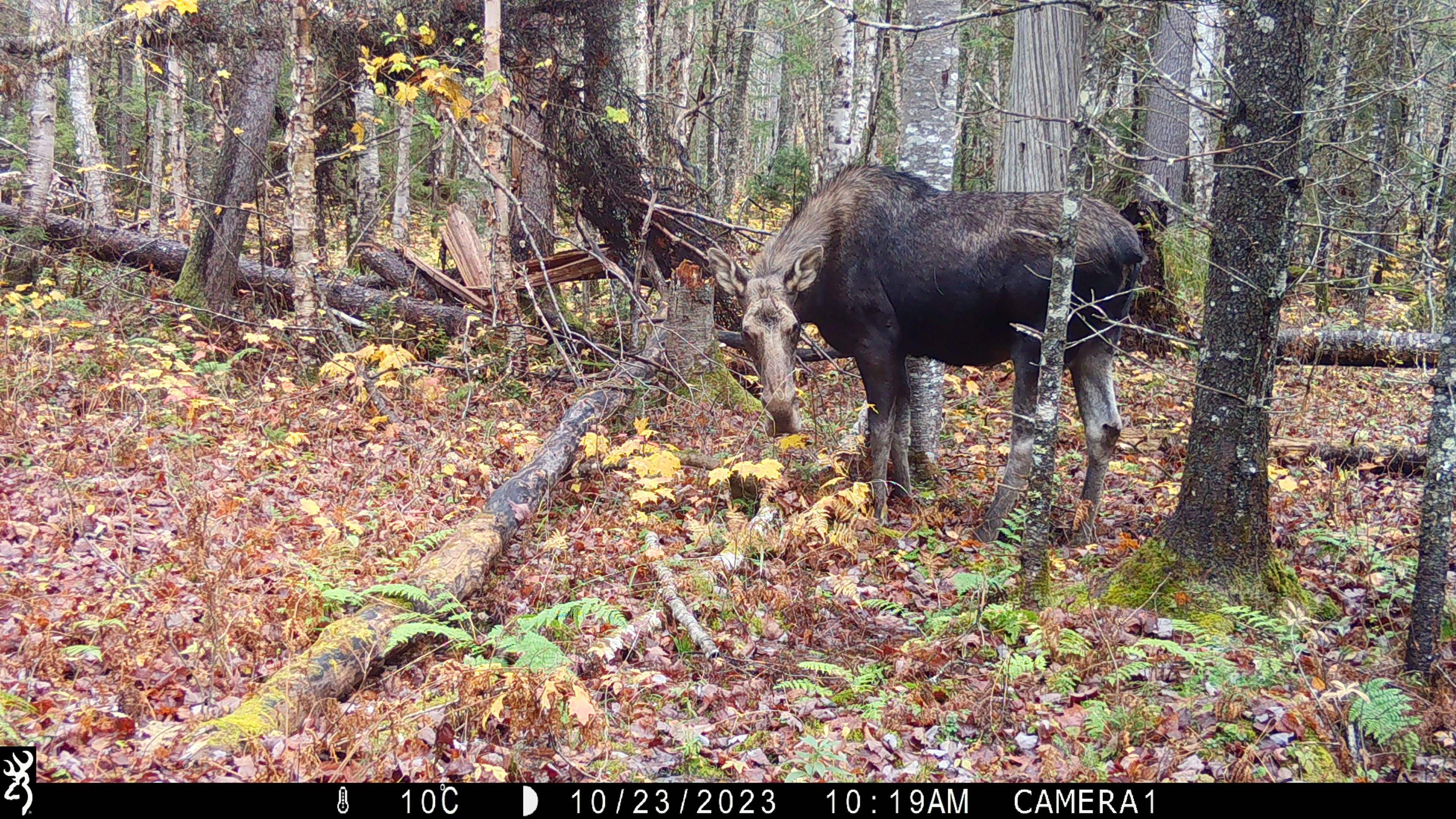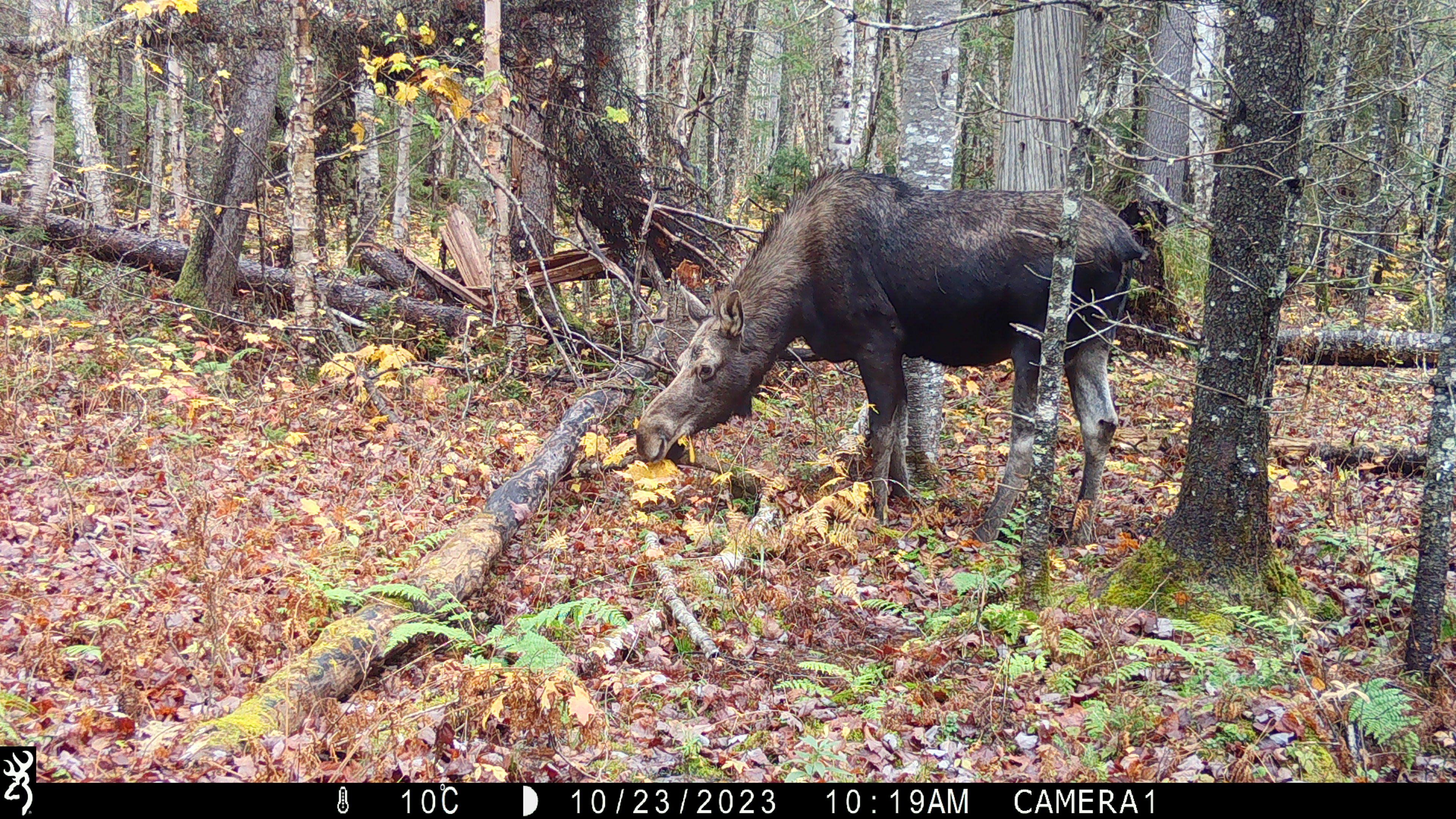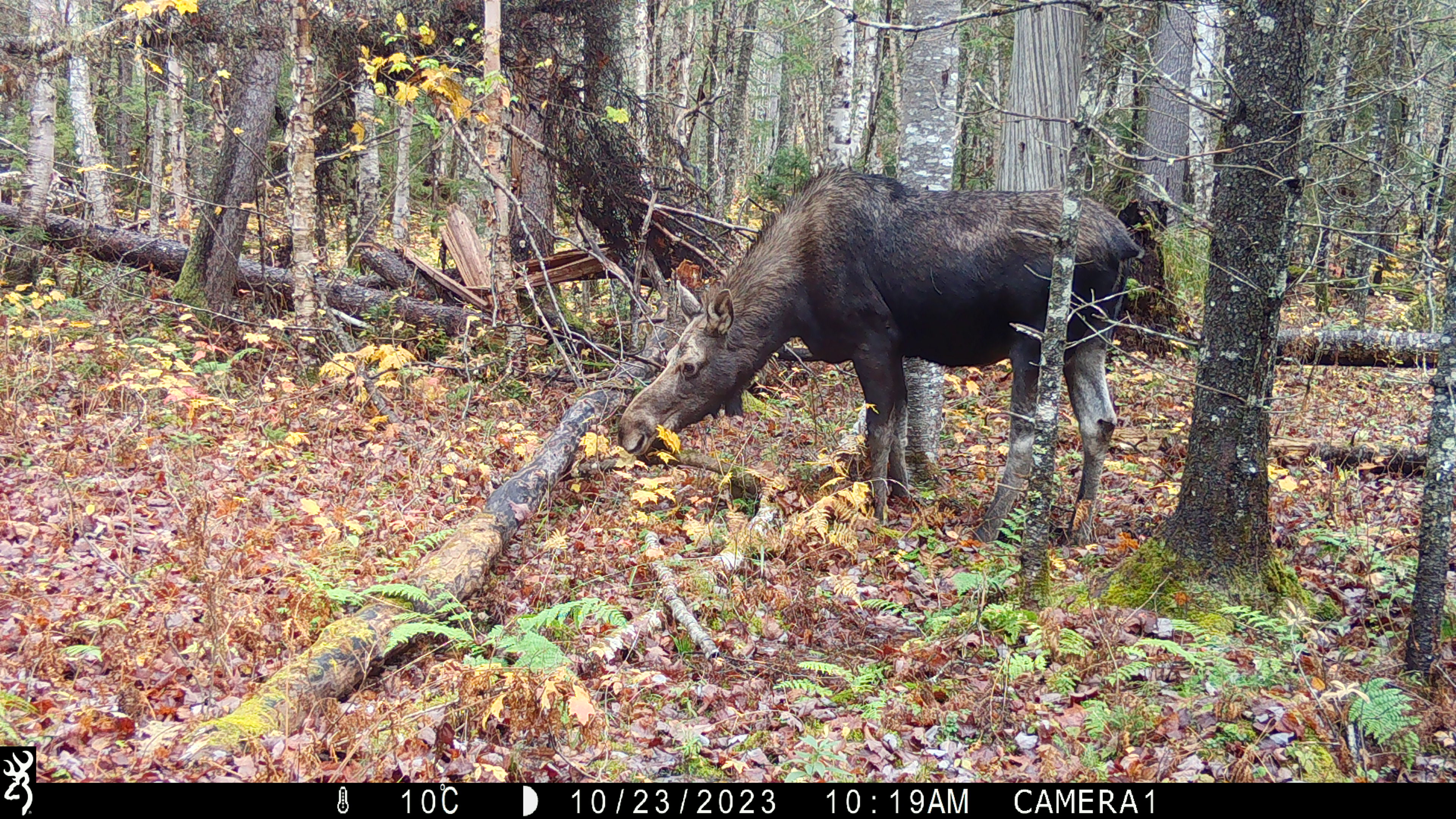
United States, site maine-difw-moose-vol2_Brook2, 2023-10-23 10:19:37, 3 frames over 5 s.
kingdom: Animalia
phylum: Chordata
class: Mammalia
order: Artiodactyla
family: Cervidae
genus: Alces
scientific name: Alces alces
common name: moose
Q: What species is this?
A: Moose (Alces alces).